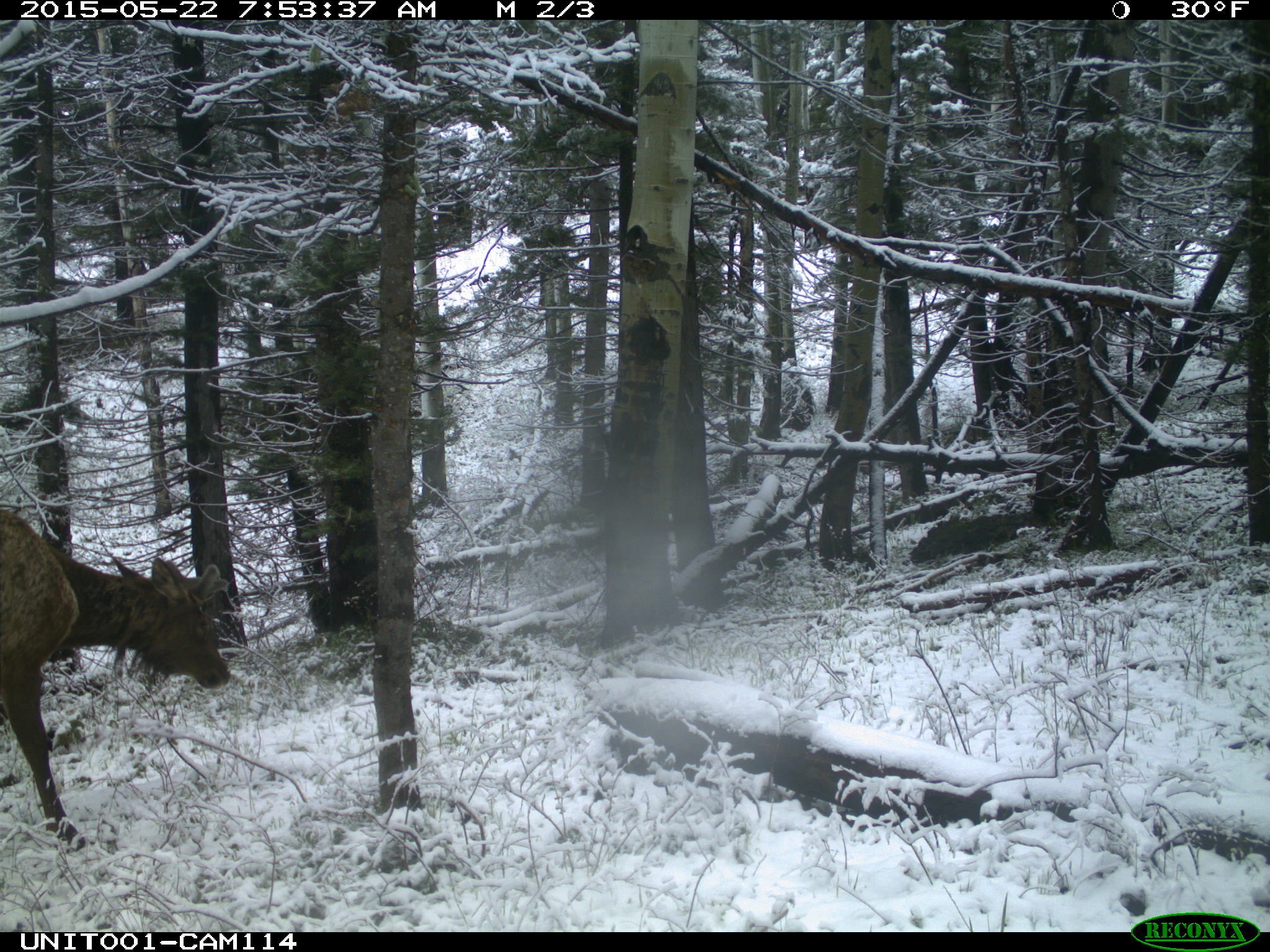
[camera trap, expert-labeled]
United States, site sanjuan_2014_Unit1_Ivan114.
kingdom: Animalia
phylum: Chordata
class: Mammalia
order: Artiodactyla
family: Cervidae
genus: Cervus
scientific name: Cervus elaphus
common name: red deer